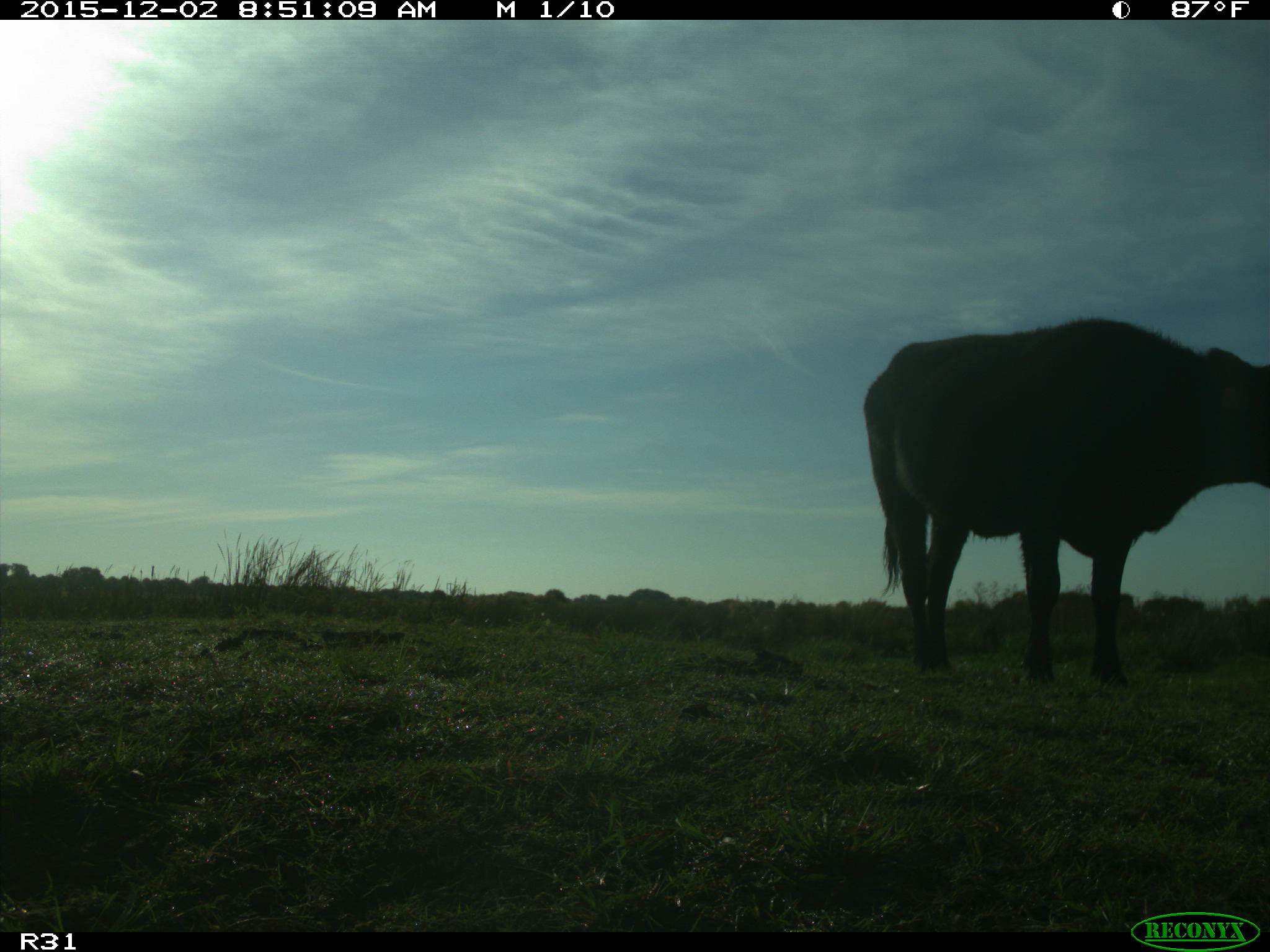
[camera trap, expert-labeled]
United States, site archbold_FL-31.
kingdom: Animalia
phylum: Chordata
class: Mammalia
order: Artiodactyla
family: Bovidae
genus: Bos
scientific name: Bos taurus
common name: domestic cow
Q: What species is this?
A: Bos taurus (domestic cow).